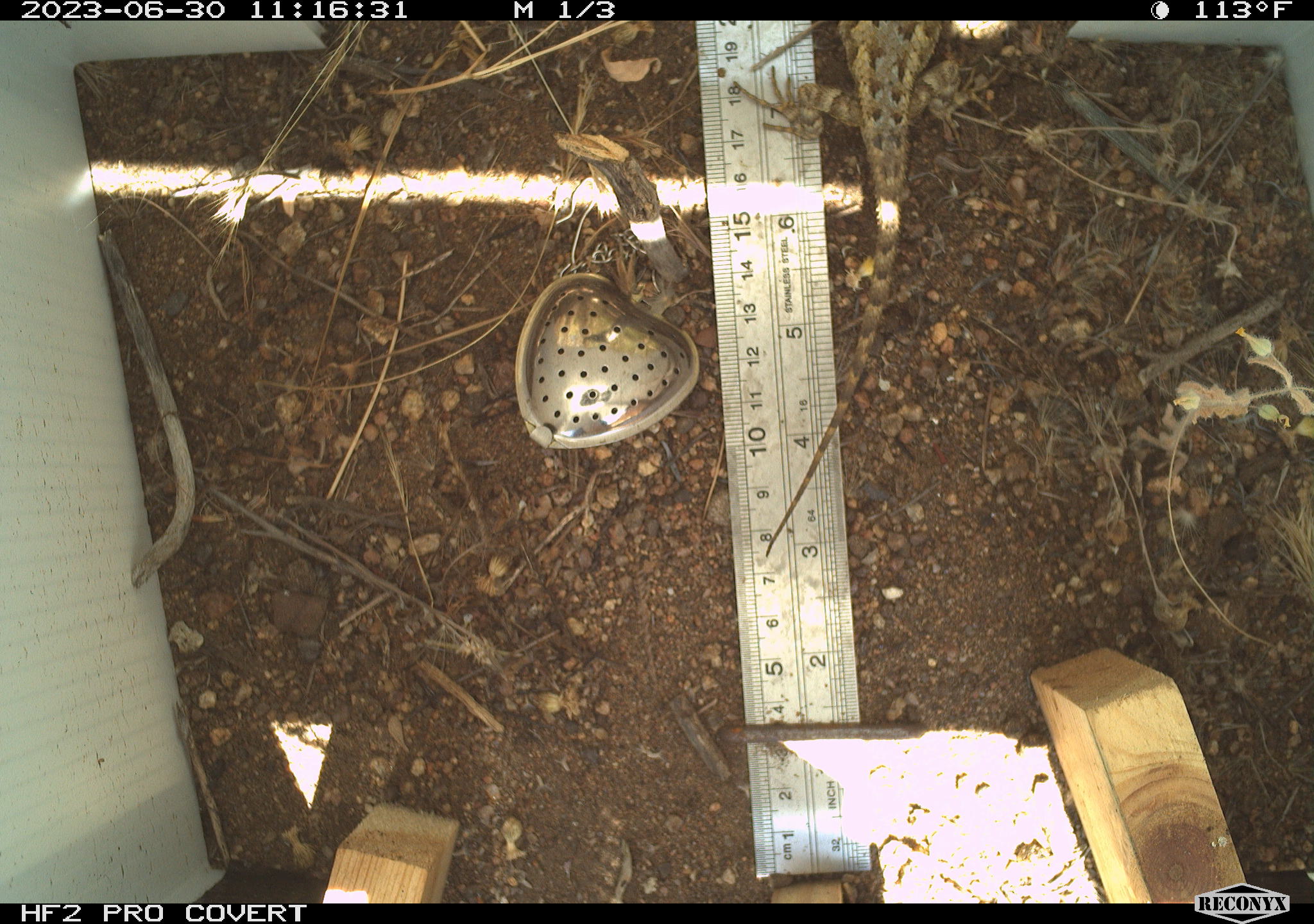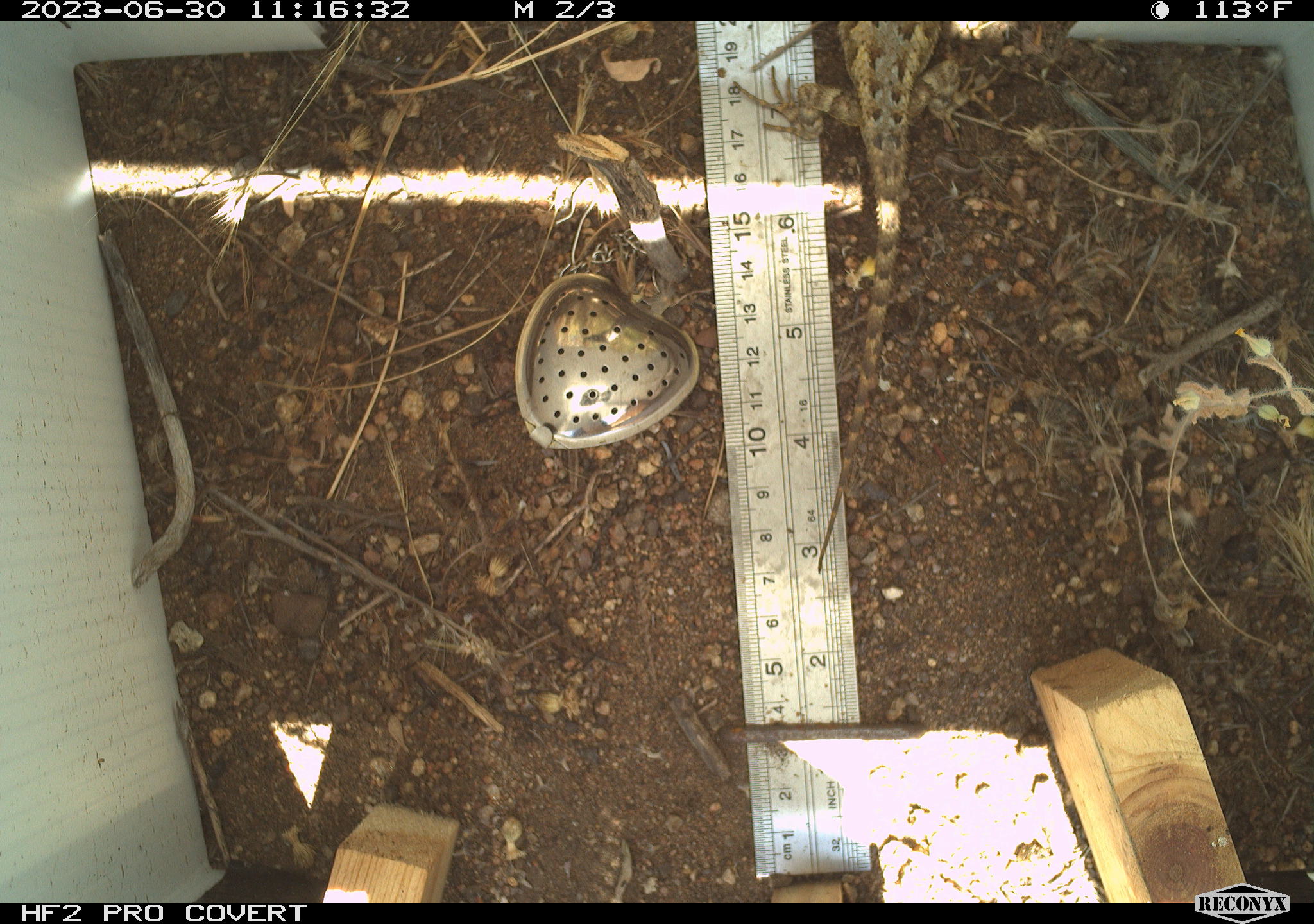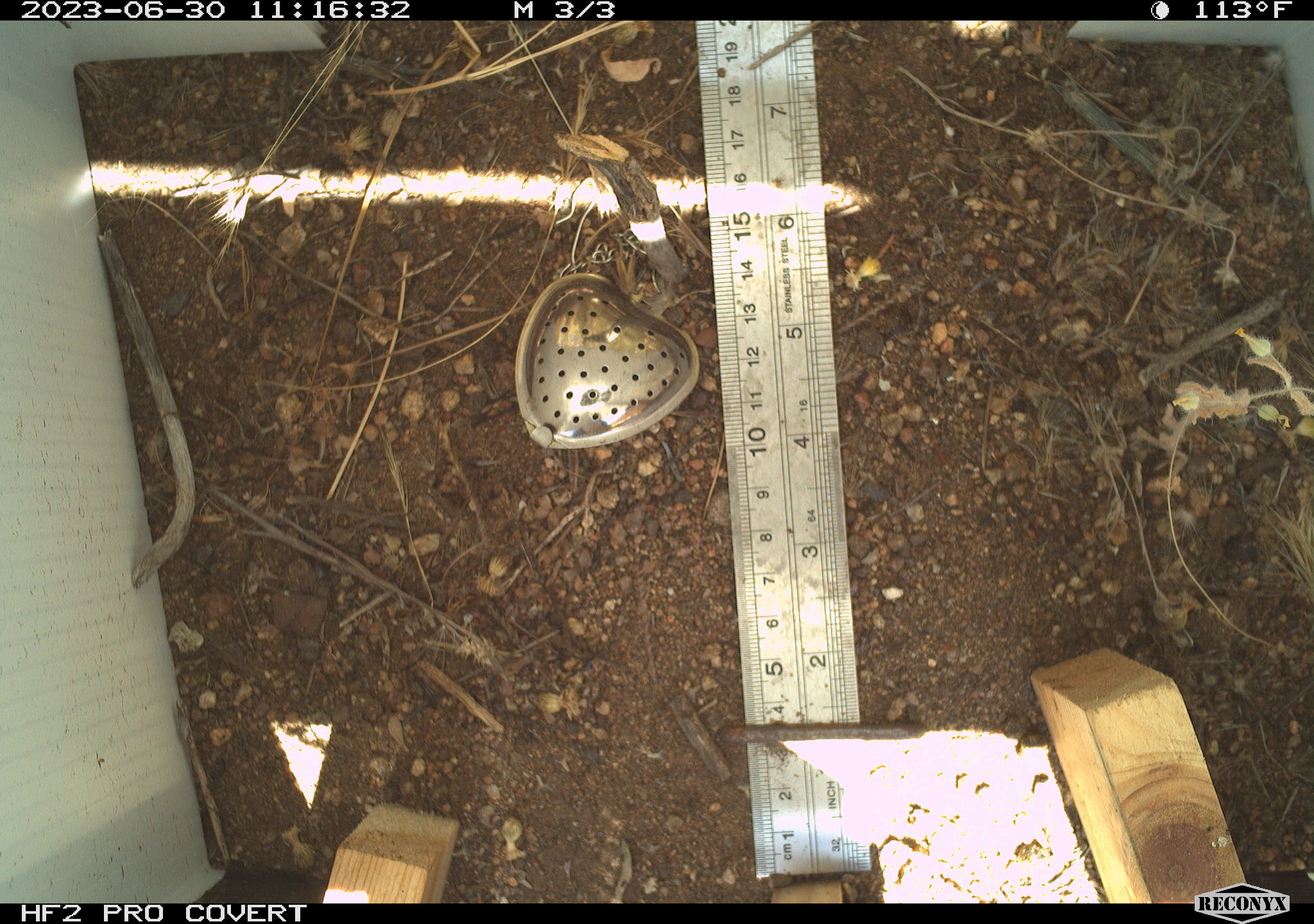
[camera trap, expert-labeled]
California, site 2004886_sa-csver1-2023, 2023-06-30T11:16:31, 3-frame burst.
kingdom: Animalia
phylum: Chordata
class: Reptilia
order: Squamata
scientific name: Squamata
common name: lizards and snakes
Lizards and snakes (Squamata).